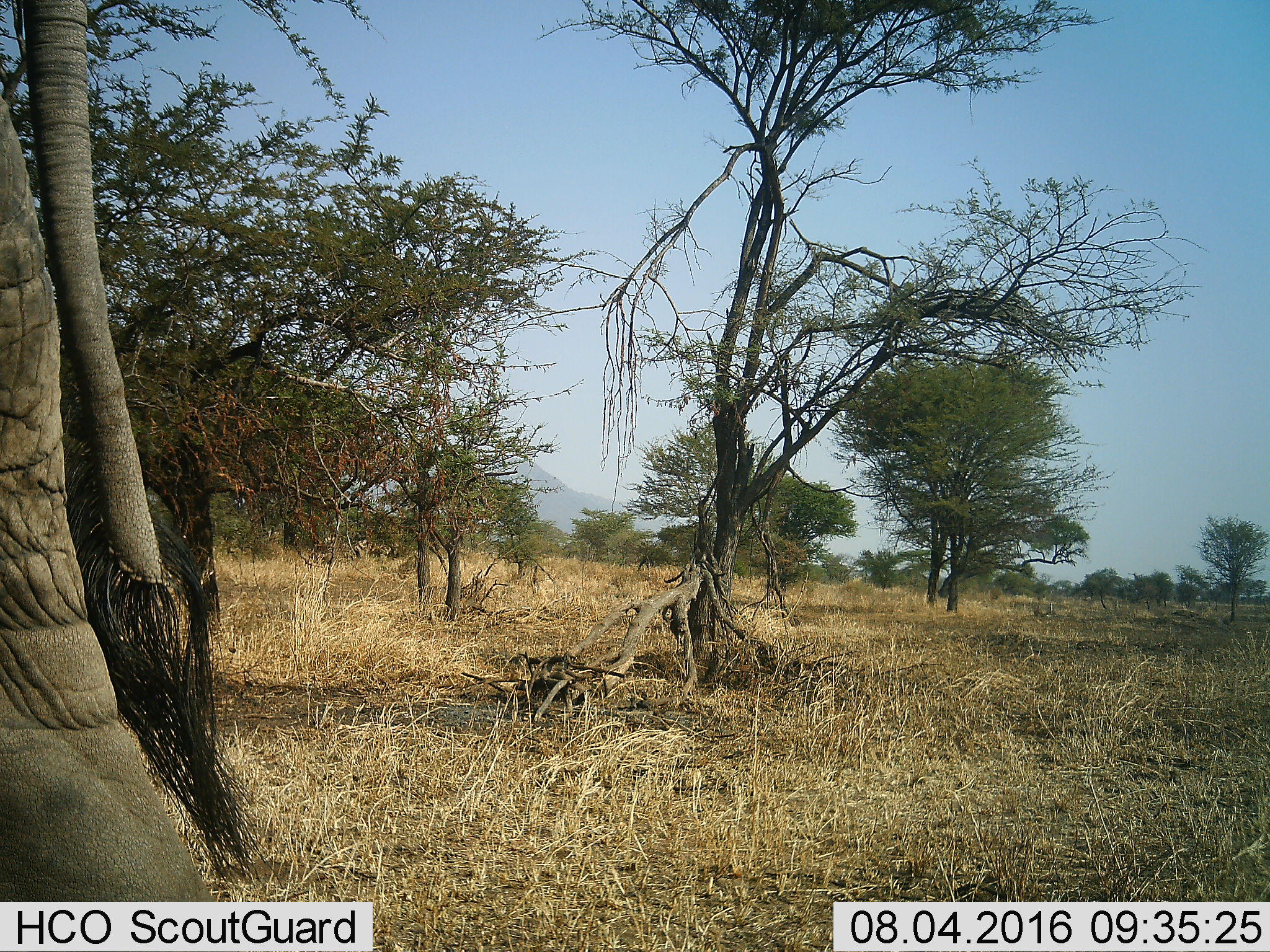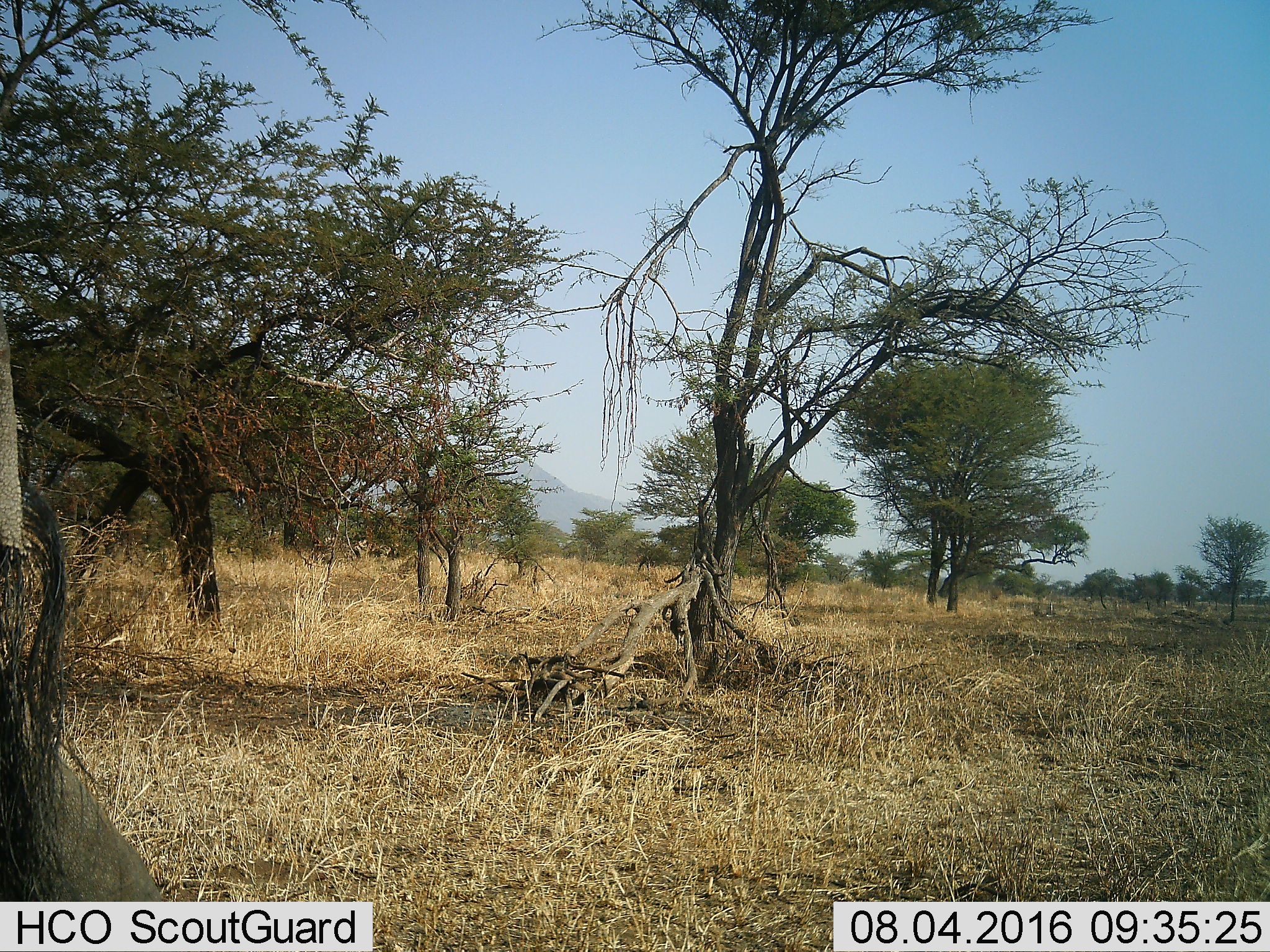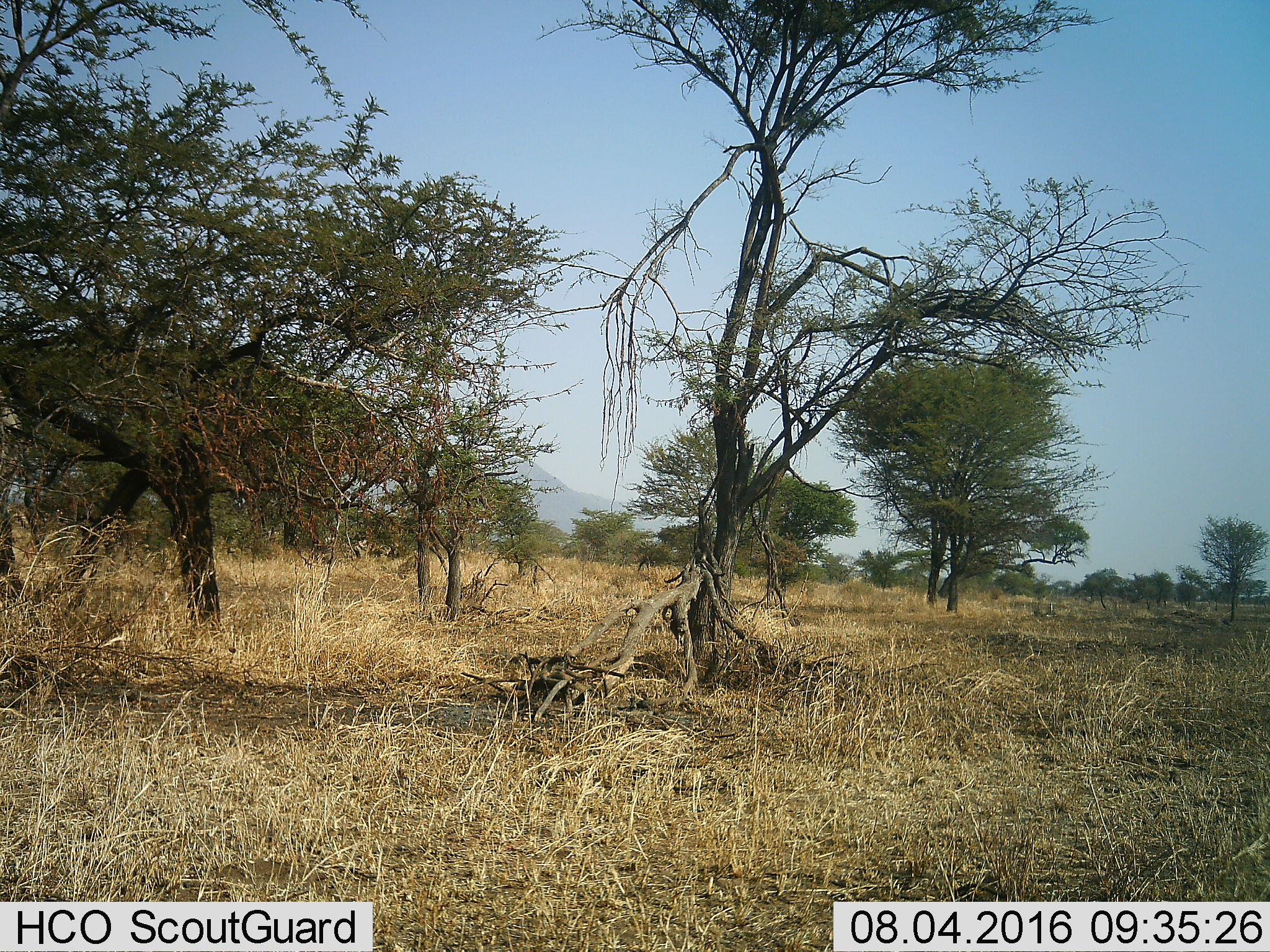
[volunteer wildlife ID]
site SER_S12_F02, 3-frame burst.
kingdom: Animalia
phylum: Chordata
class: Mammalia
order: Proboscidea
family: Elephantidae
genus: Loxodonta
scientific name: Loxodonta africana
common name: african bush elephant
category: elephant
Elephant (african bush elephant) (Loxodonta africana), count 1. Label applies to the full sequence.